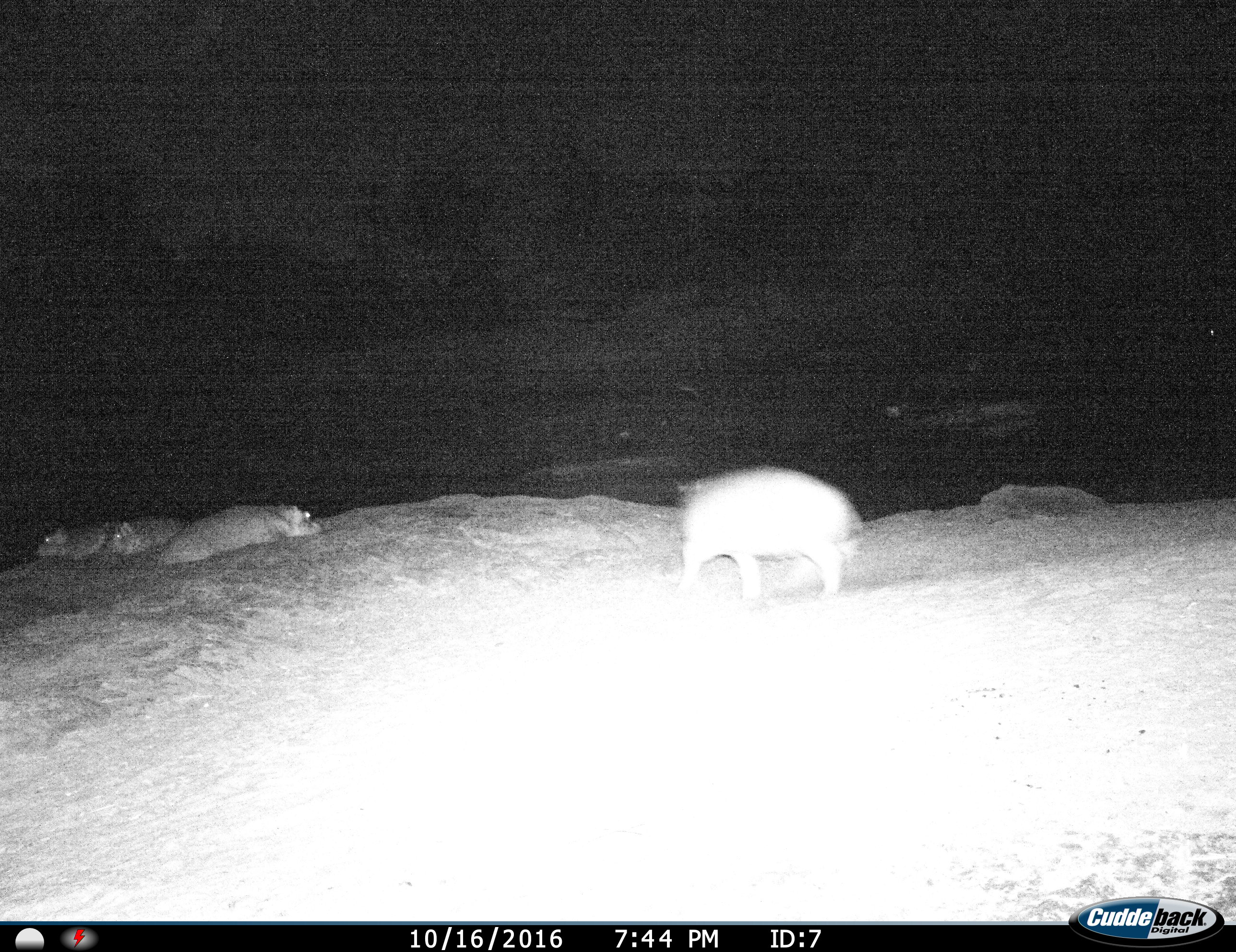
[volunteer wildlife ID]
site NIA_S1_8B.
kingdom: Animalia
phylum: Chordata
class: Mammalia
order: Artiodactyla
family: Hippopotamidae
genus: Hippopotamus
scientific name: Hippopotamus amphibius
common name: hippopotamus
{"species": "hippopotamus (Hippopotamus amphibius)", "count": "4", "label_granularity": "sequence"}